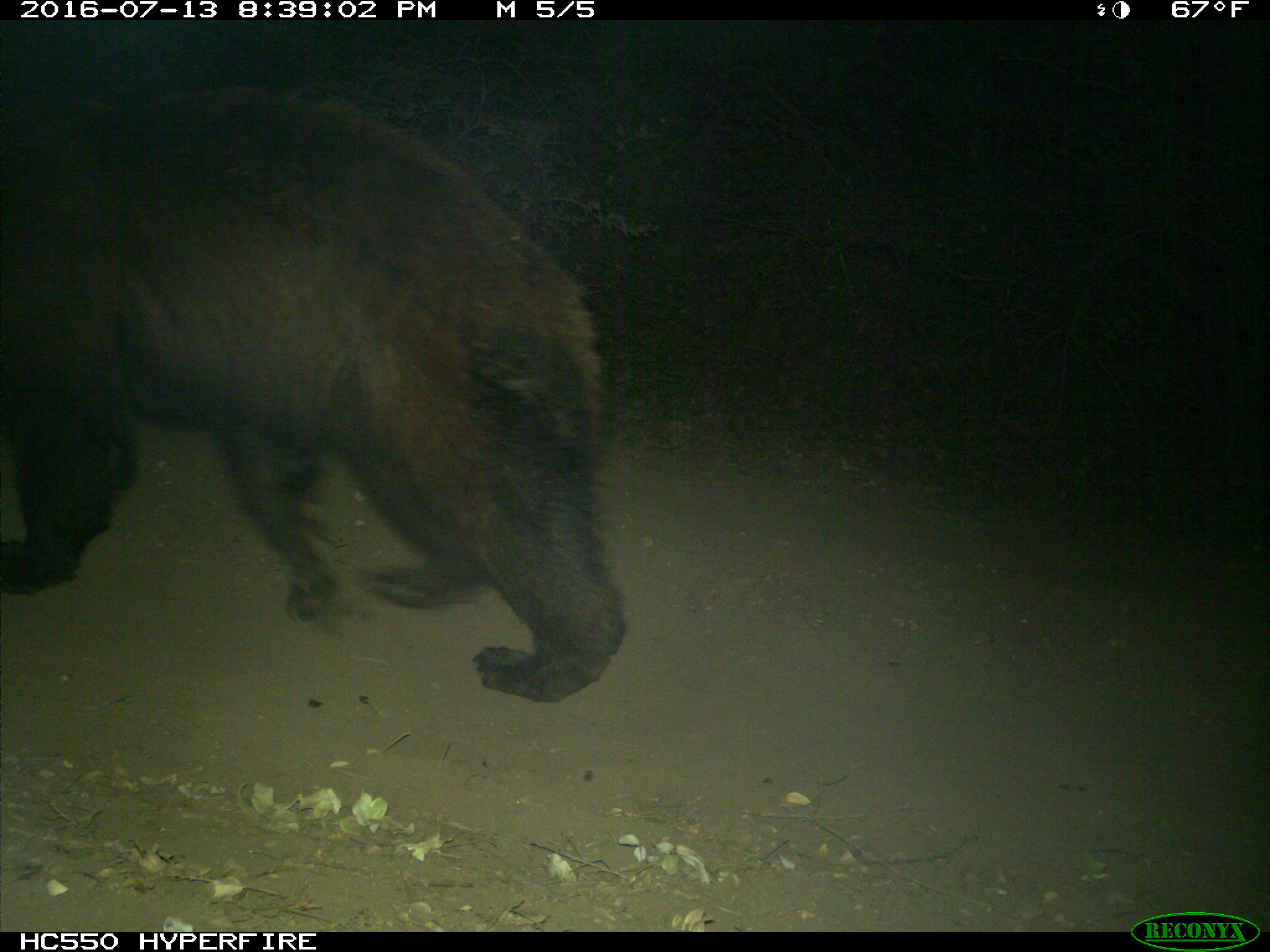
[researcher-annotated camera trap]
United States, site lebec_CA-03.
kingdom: Animalia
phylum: Chordata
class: Mammalia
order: Carnivora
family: Ursidae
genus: Ursus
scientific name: Ursus americanus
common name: american black bear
Ursus americanus (american black bear).